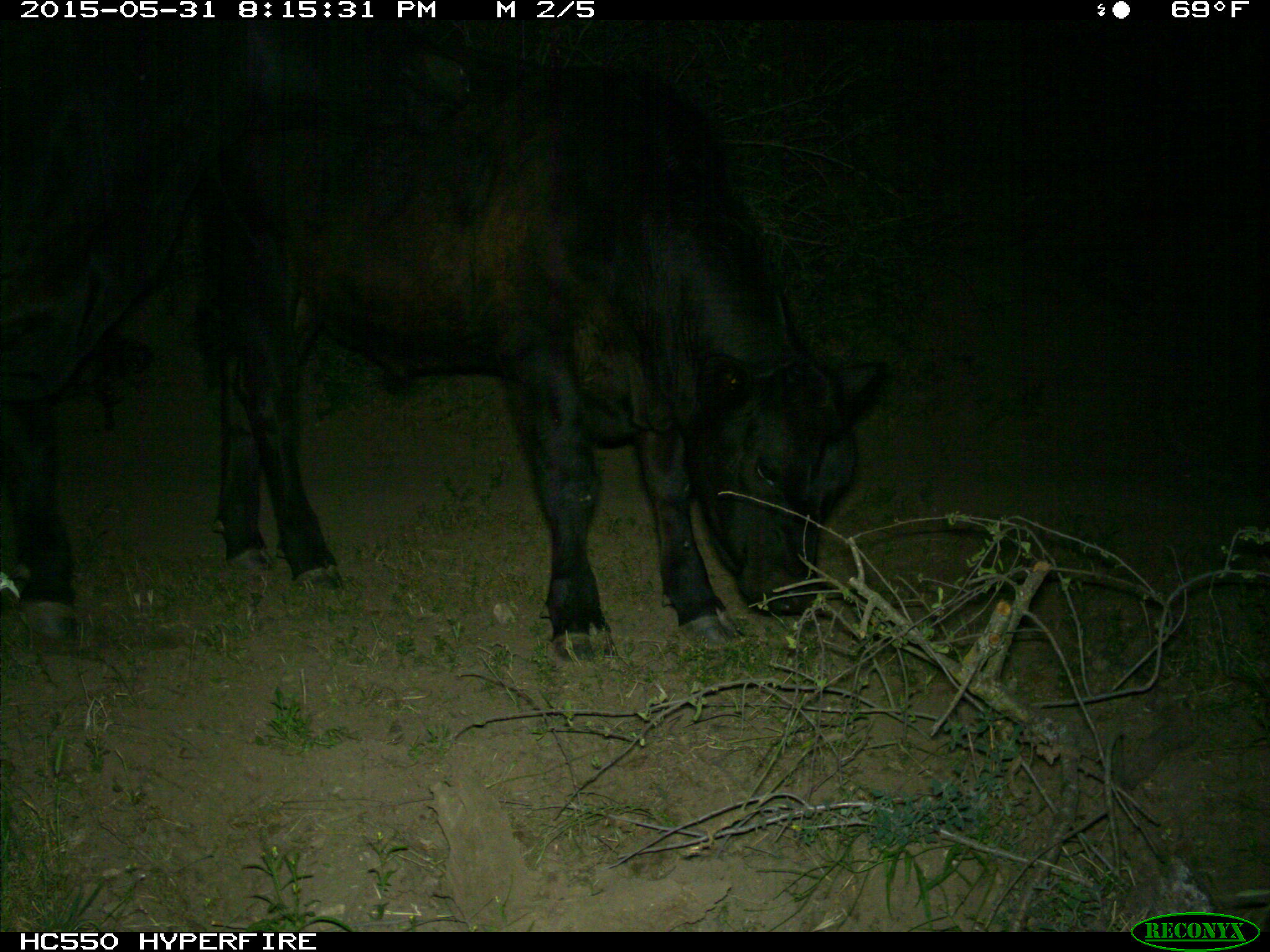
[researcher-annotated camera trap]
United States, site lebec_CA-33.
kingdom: Animalia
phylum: Chordata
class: Mammalia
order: Artiodactyla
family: Bovidae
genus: Bos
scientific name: Bos taurus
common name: domestic cow